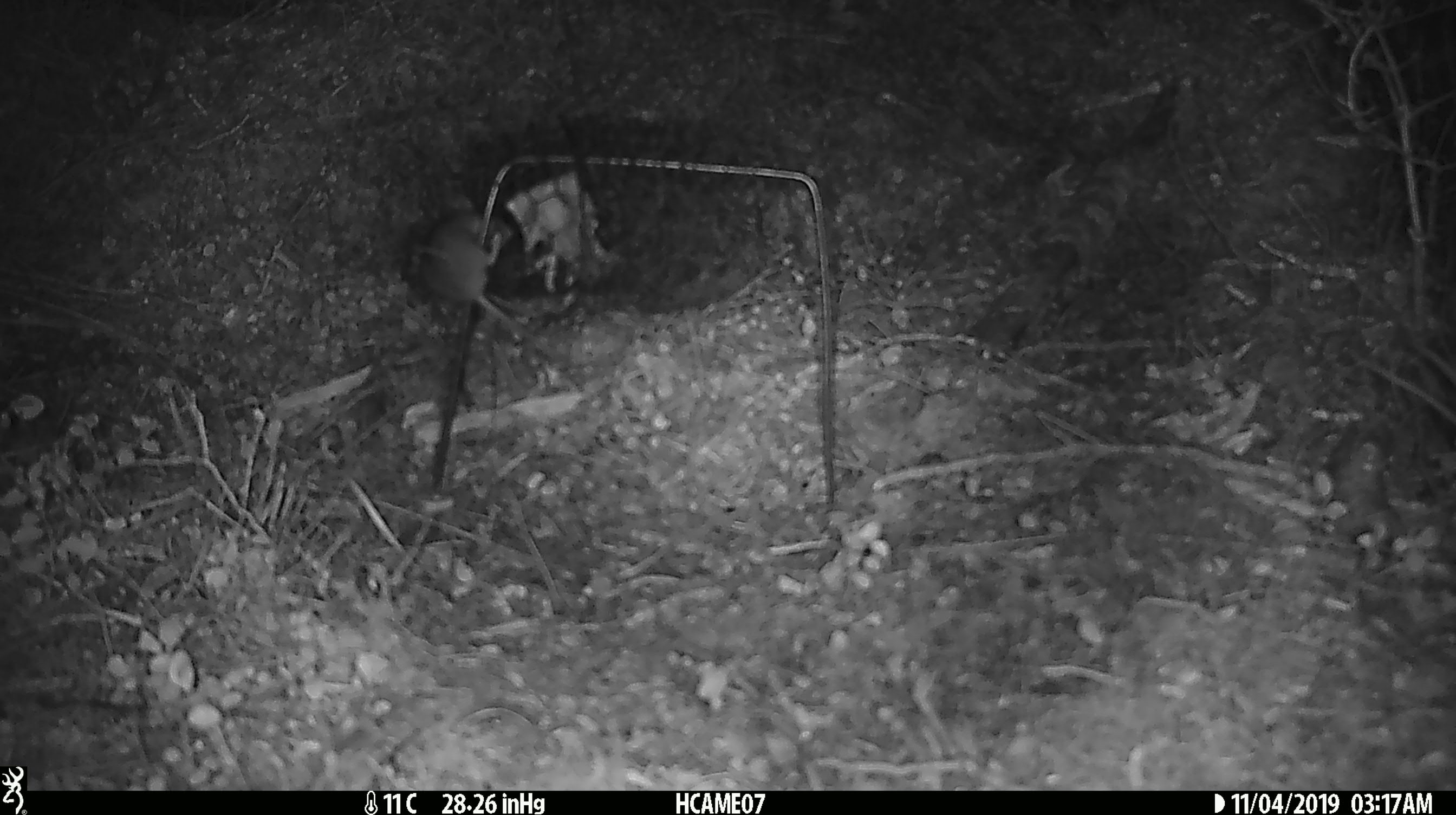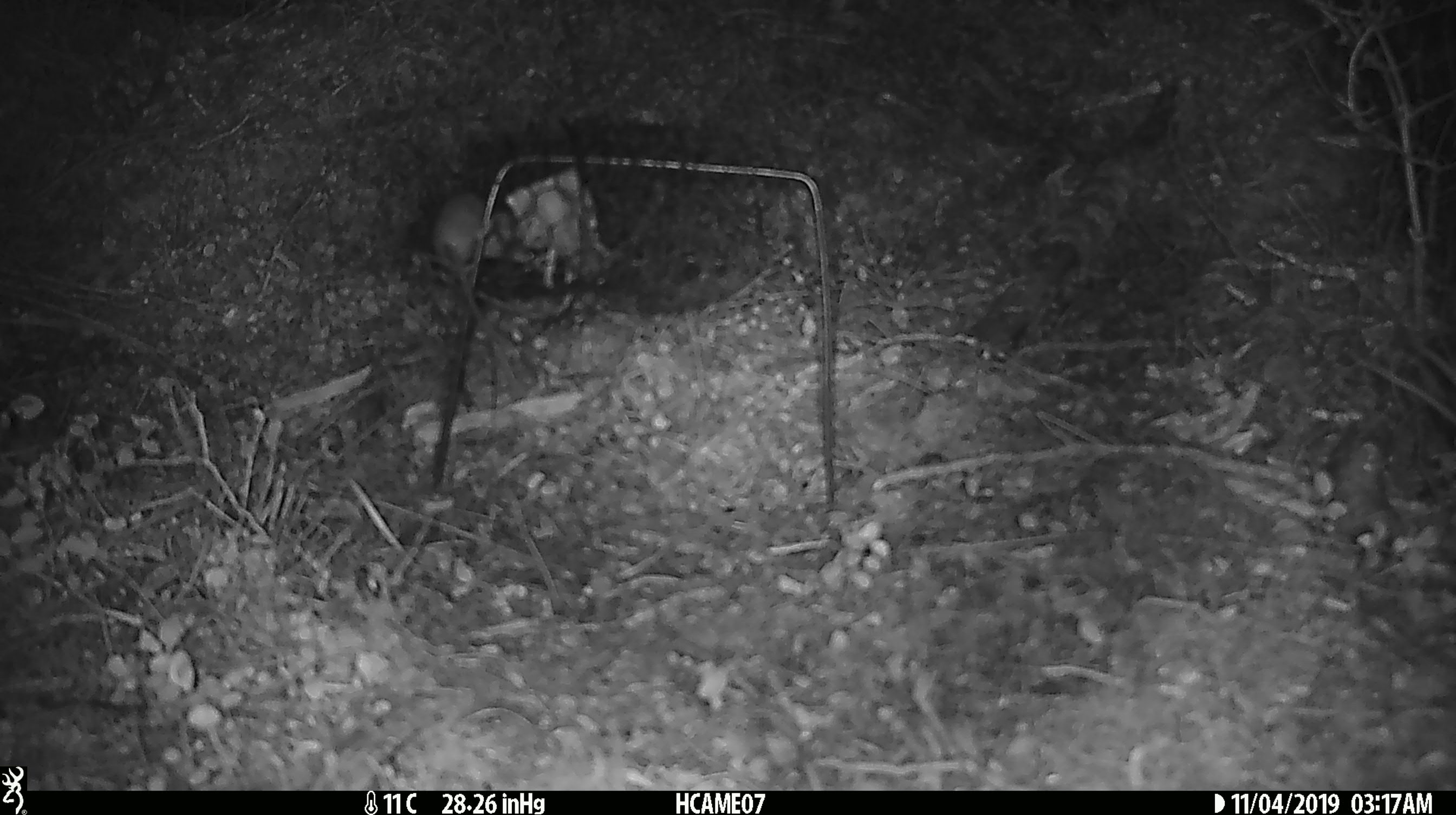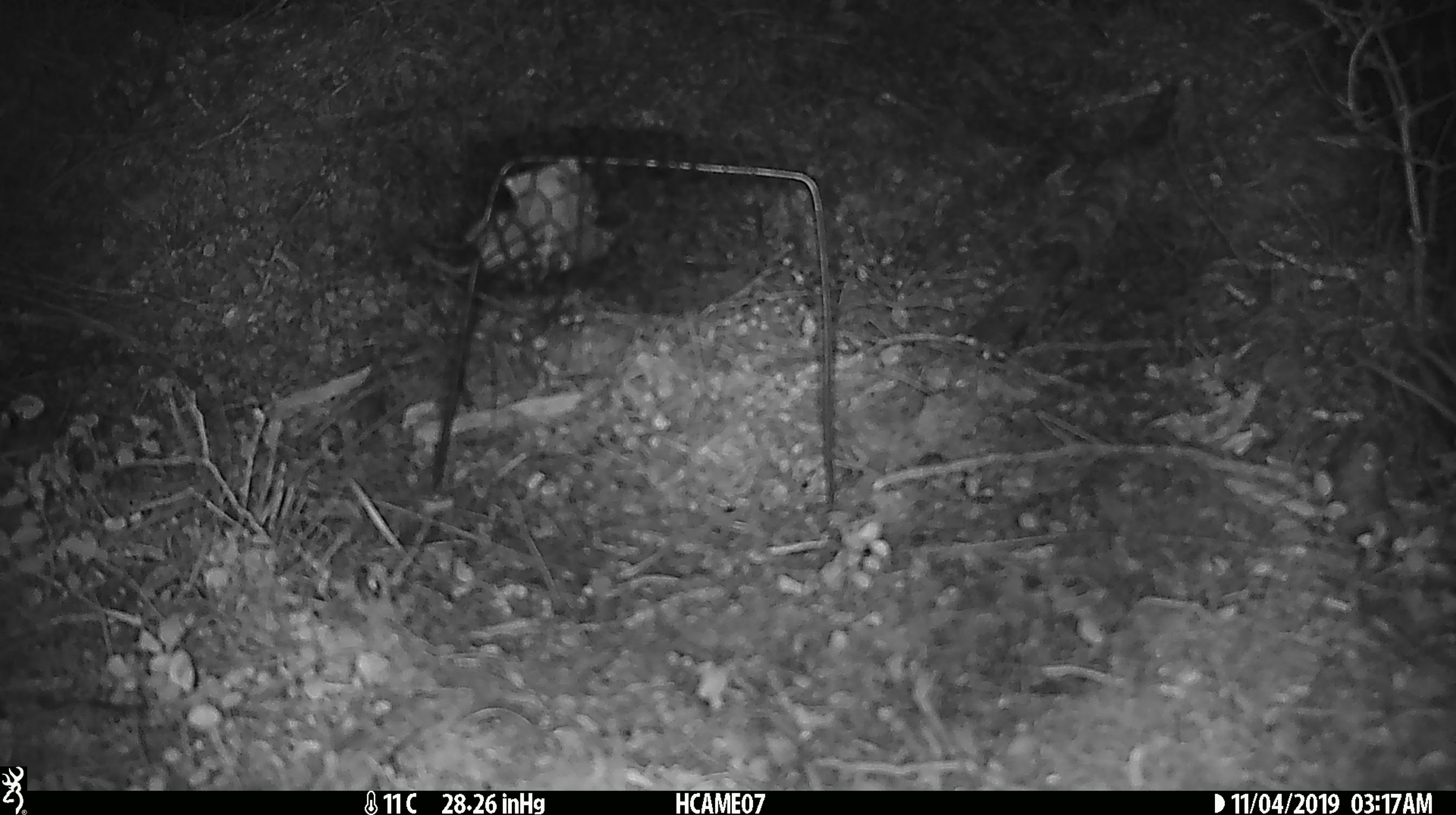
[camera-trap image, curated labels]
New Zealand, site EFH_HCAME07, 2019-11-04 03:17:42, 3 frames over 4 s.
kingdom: Animalia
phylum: Chordata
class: Mammalia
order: Rodentia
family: Muridae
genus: Mus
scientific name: Mus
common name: mouse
Mouse (Mus).